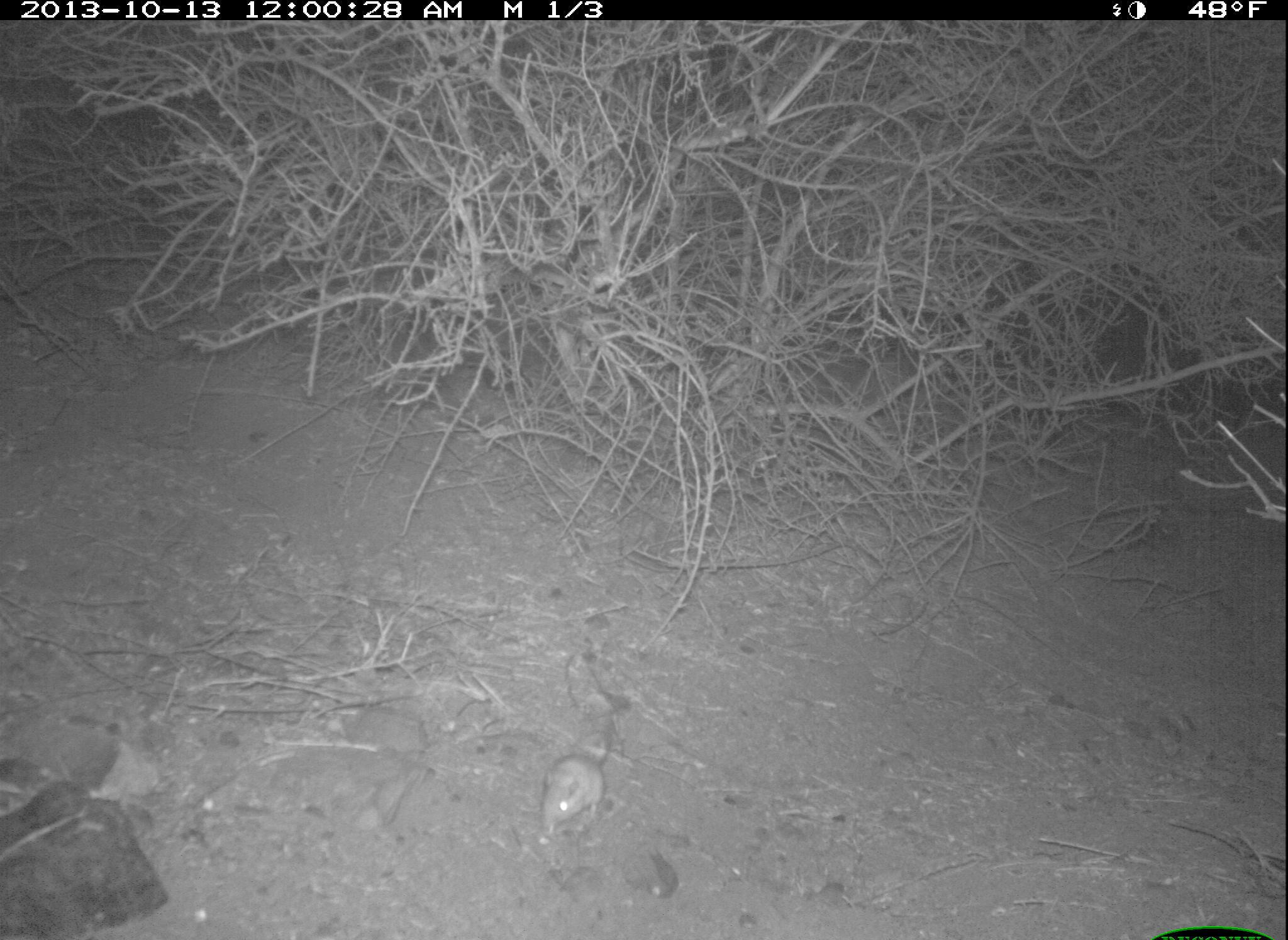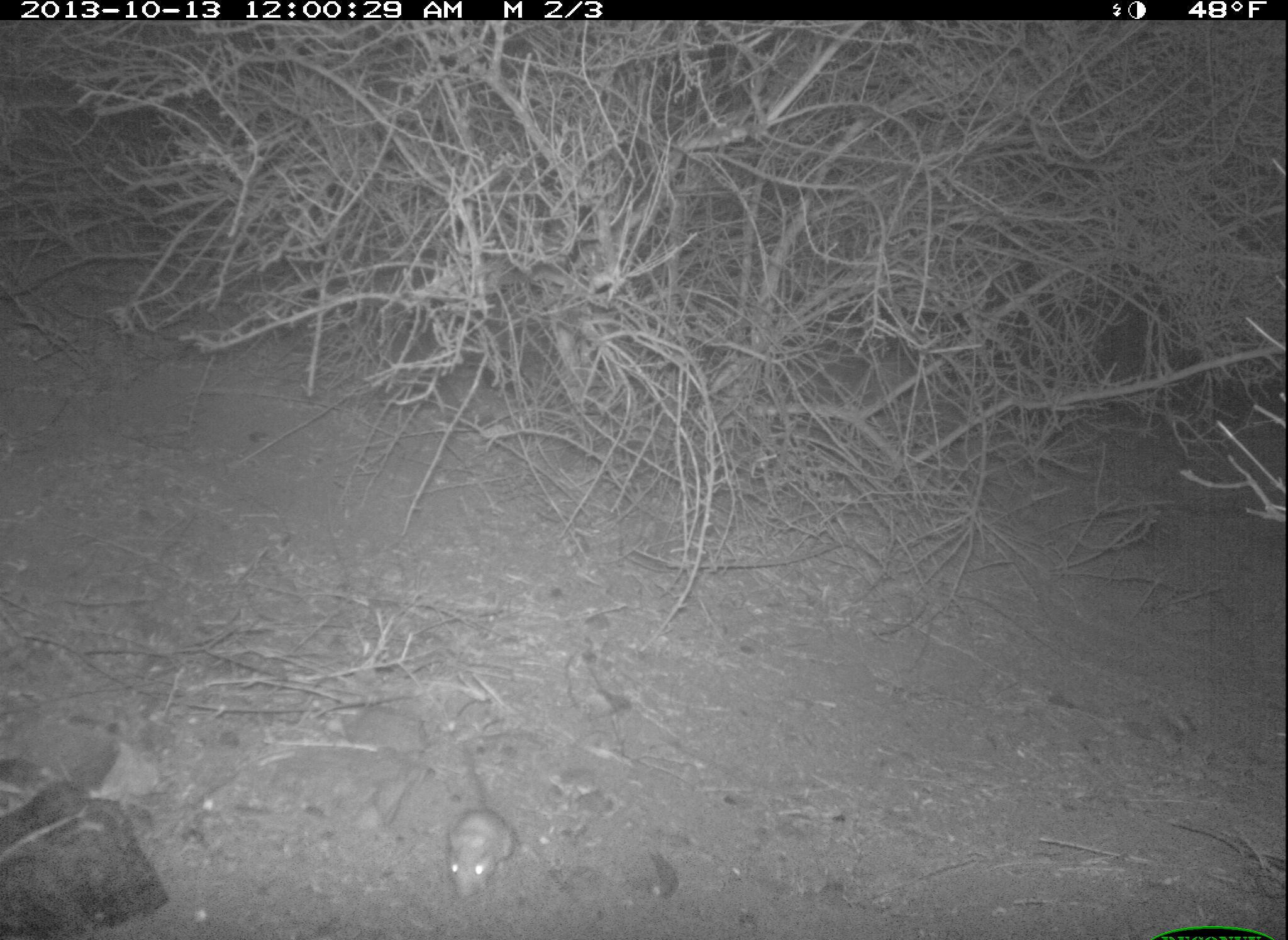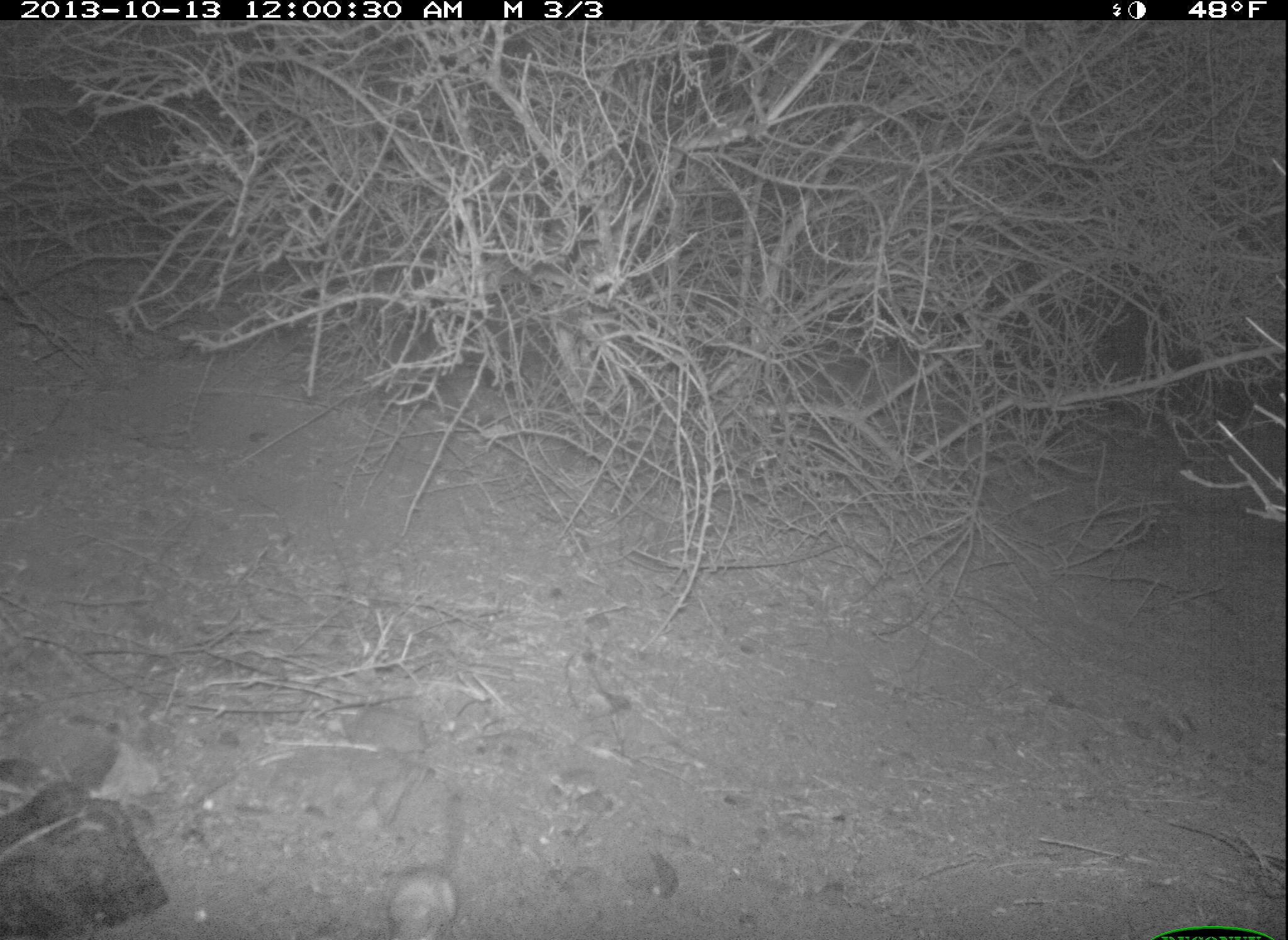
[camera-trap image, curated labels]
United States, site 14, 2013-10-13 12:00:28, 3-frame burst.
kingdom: Animalia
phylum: Chordata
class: Mammalia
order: Rodentia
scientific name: Rodentia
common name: rodent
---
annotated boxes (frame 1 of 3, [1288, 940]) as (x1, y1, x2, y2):
rodent: (542, 730, 615, 835)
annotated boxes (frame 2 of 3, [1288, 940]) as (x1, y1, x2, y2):
rodent: (447, 743, 517, 898)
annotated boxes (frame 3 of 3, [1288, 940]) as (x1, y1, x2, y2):
rodent: (383, 792, 463, 940)